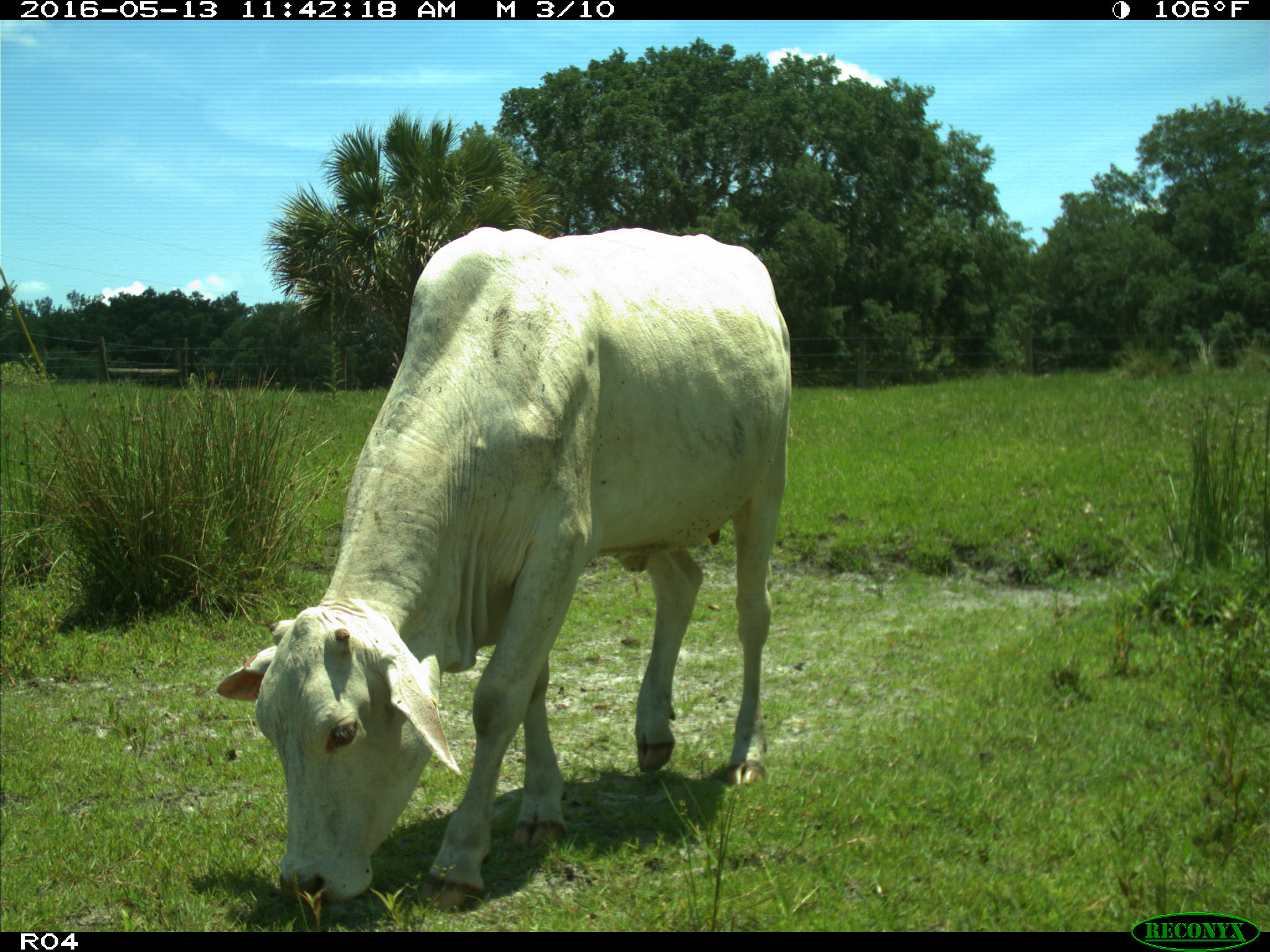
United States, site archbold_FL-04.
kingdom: Animalia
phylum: Chordata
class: Mammalia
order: Artiodactyla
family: Bovidae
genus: Bos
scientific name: Bos taurus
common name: domestic cow